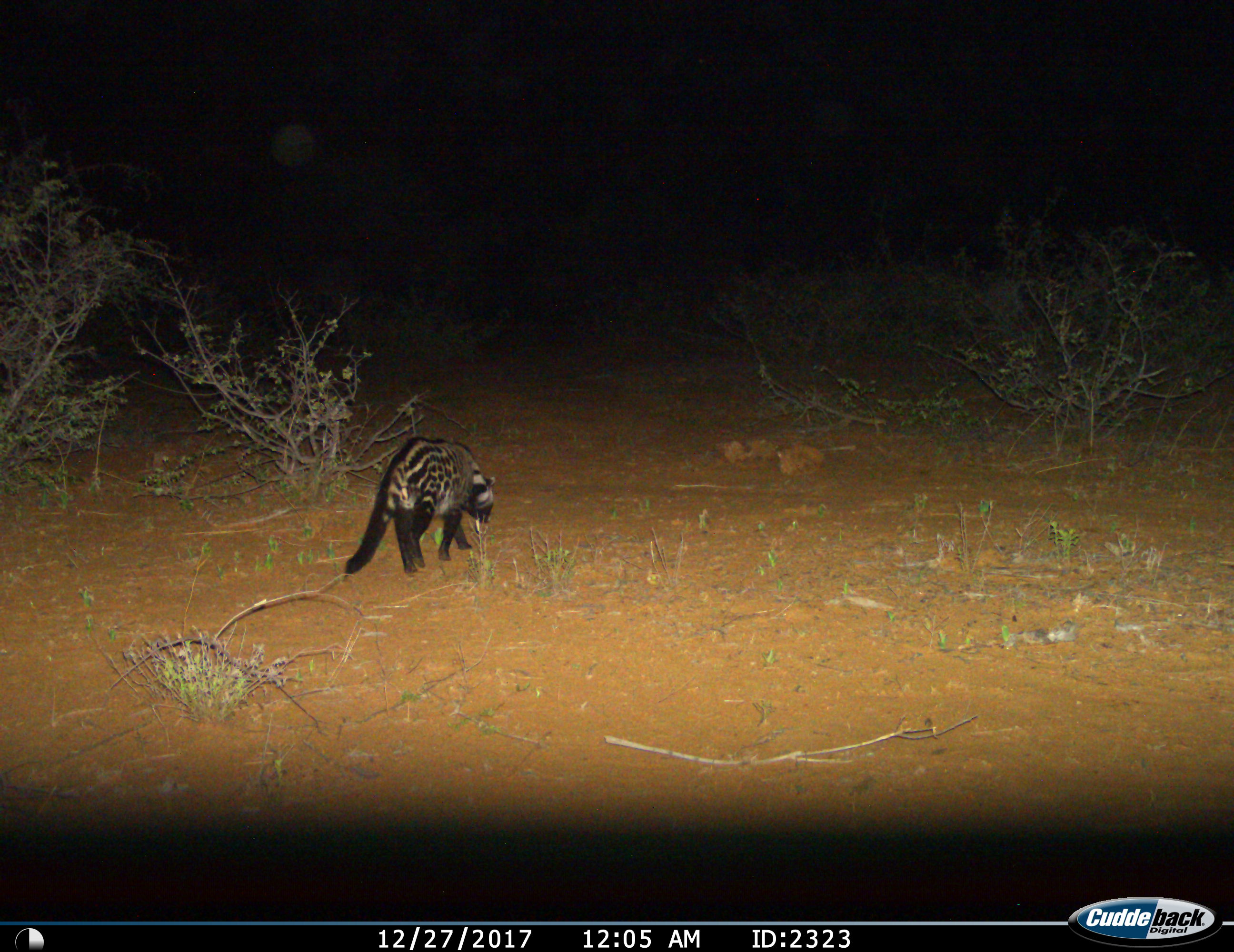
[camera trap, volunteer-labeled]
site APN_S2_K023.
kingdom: Animalia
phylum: Chordata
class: Mammalia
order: Carnivora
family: Viverridae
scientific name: Viverridae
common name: civet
Civet (Viverridae), count 1. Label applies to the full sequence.